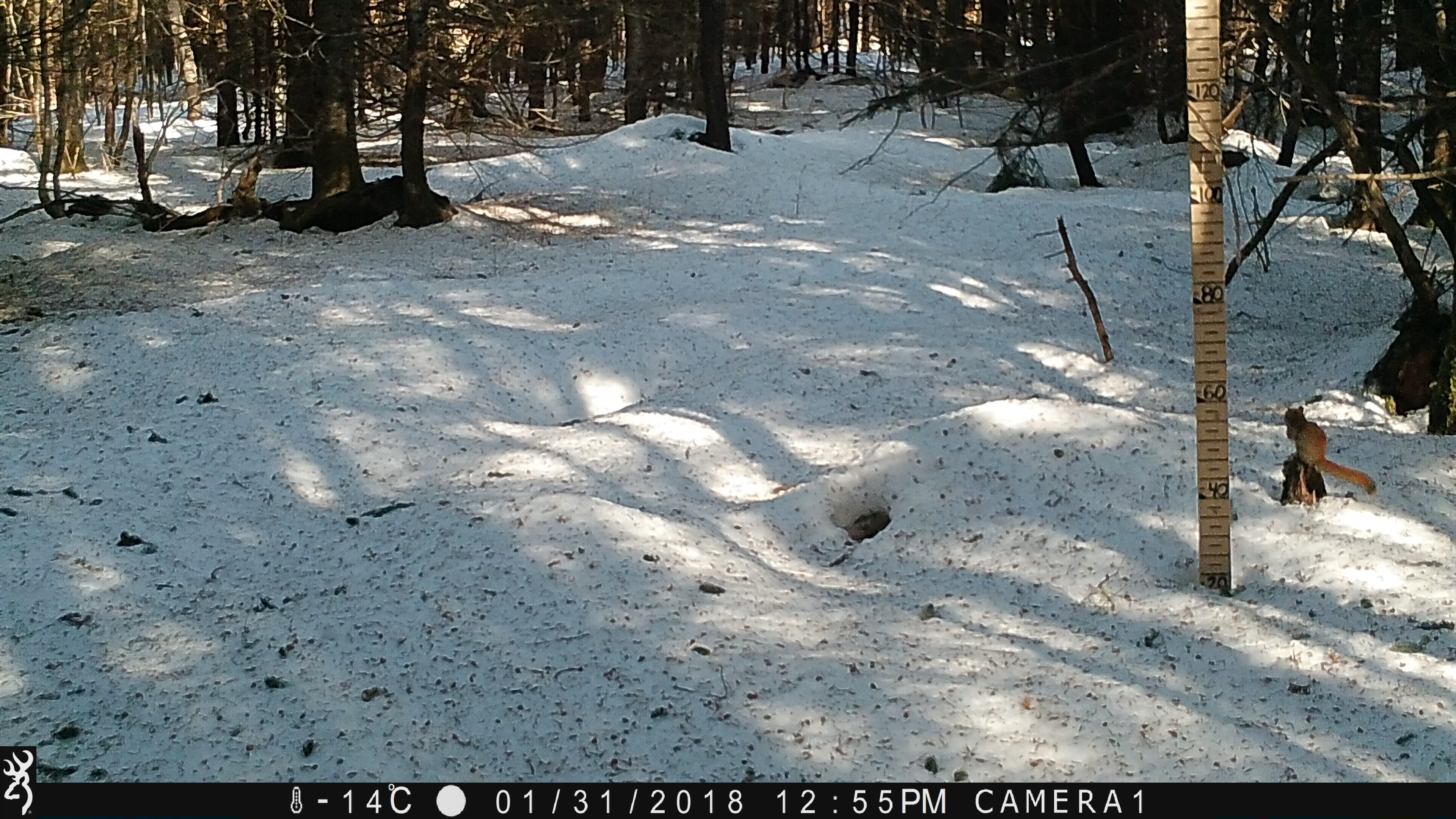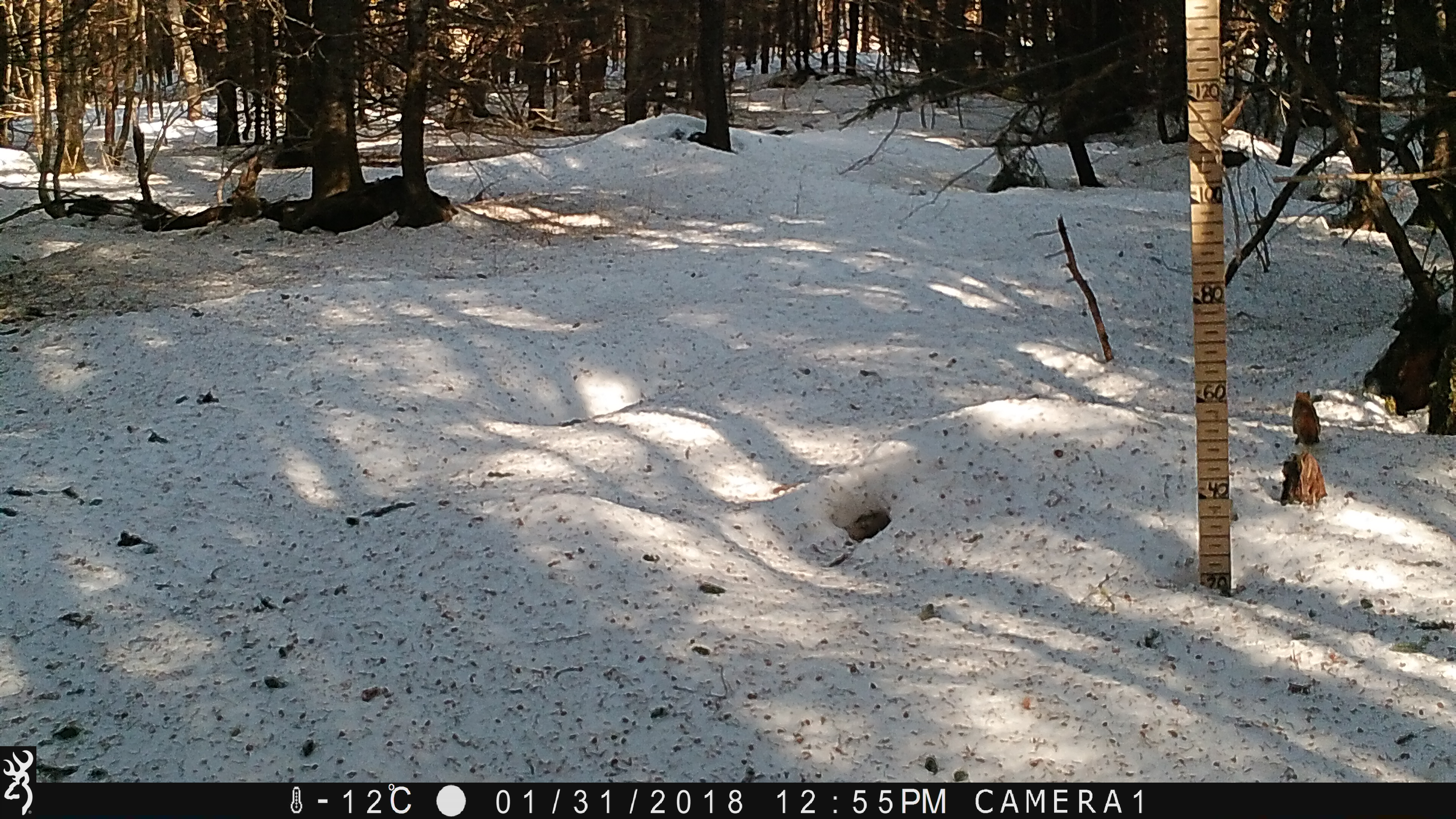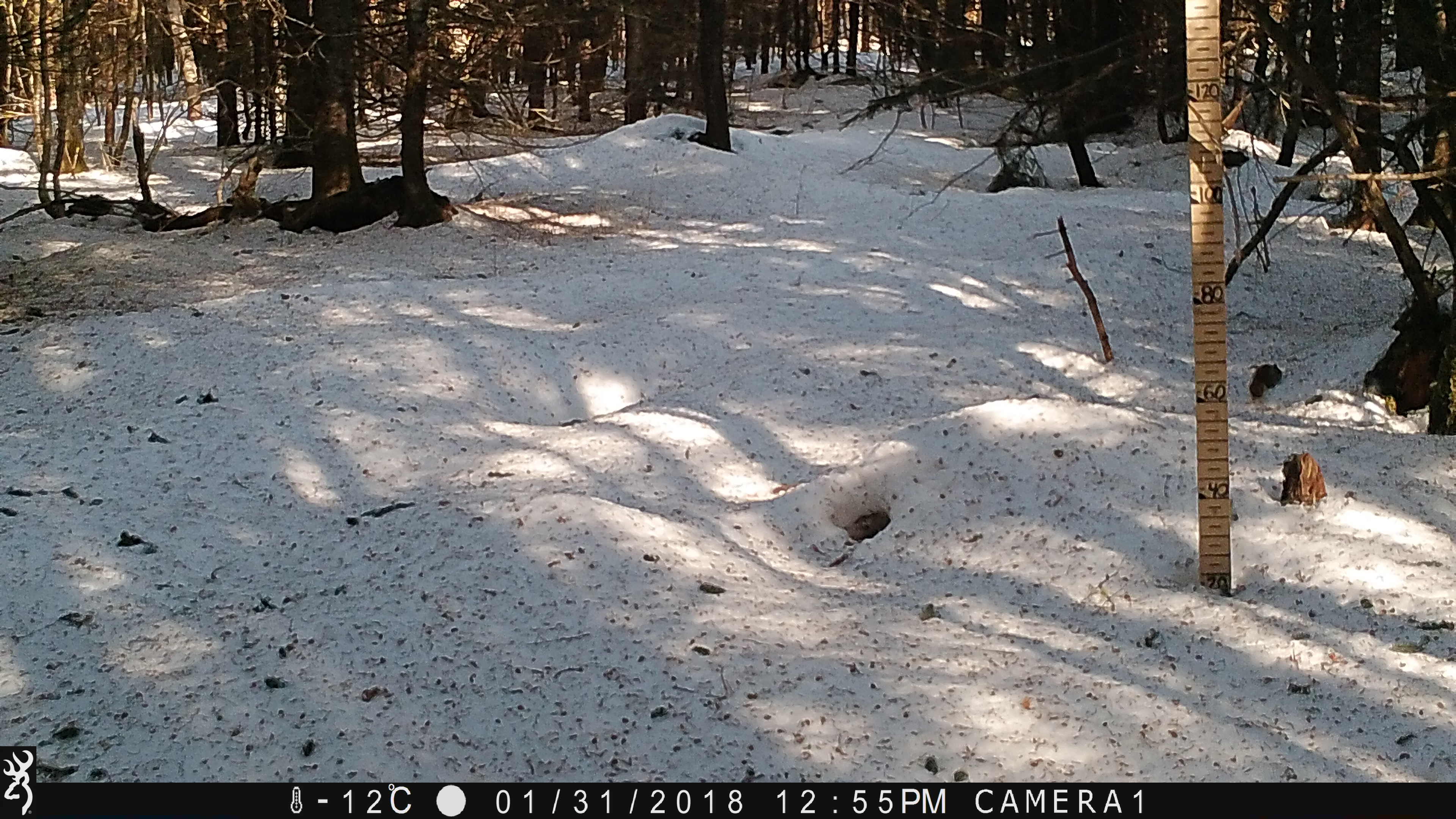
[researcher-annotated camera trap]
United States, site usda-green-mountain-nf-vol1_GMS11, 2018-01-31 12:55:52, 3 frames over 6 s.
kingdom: Animalia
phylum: Chordata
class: Mammalia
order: Rodentia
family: Sciuridae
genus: Tamiasciurus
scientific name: Tamiasciurus hudsonicus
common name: red squirrel